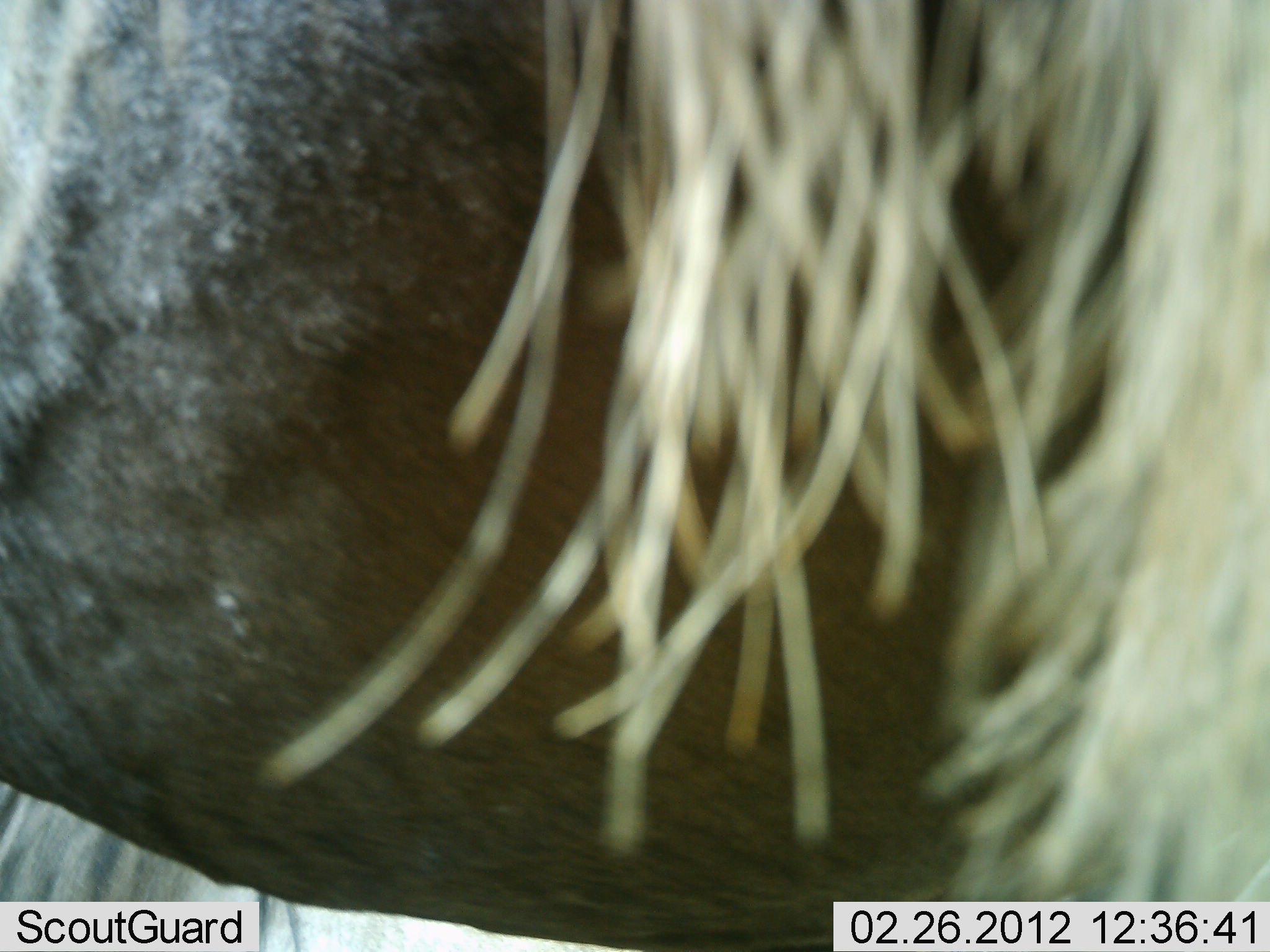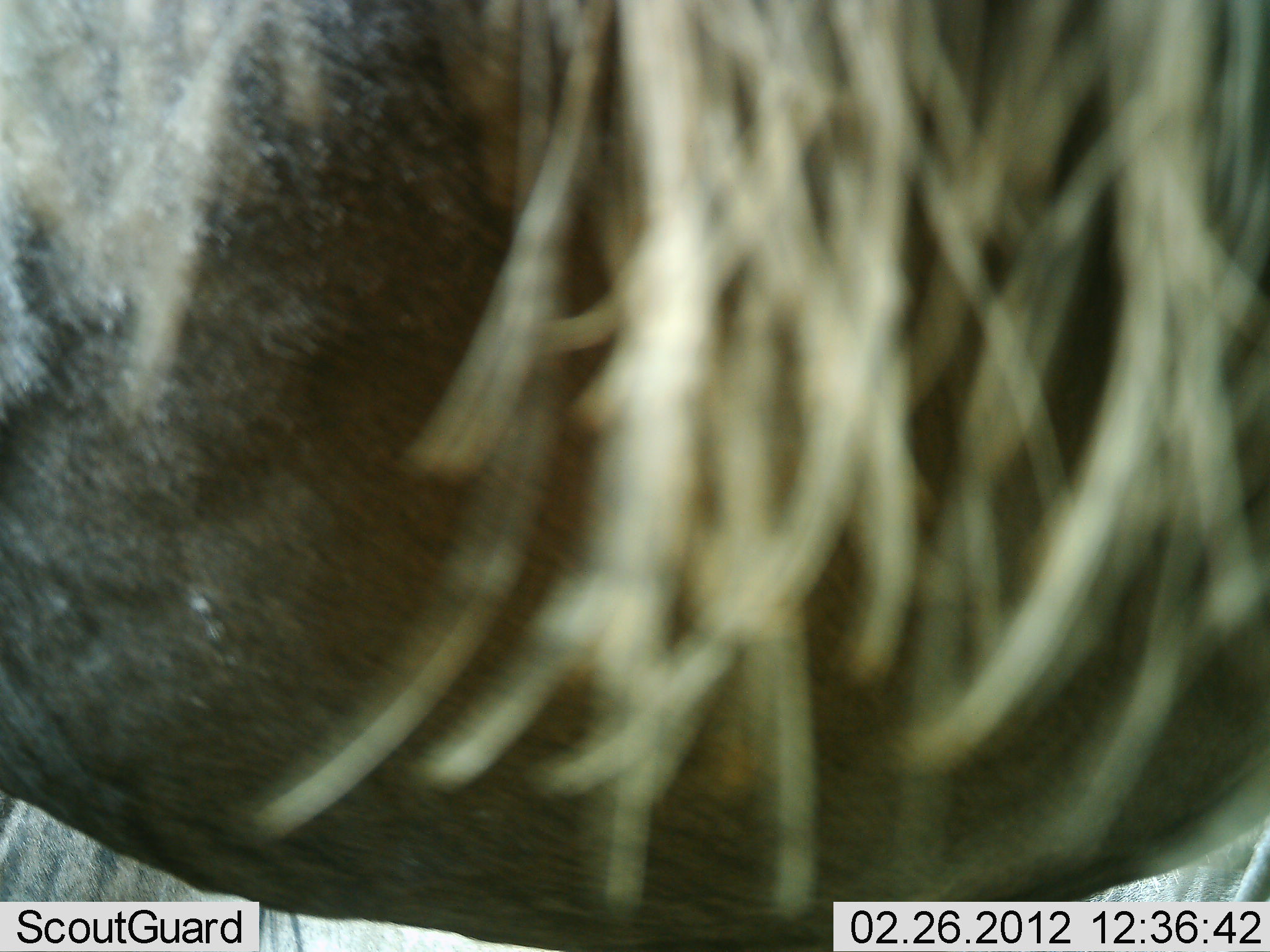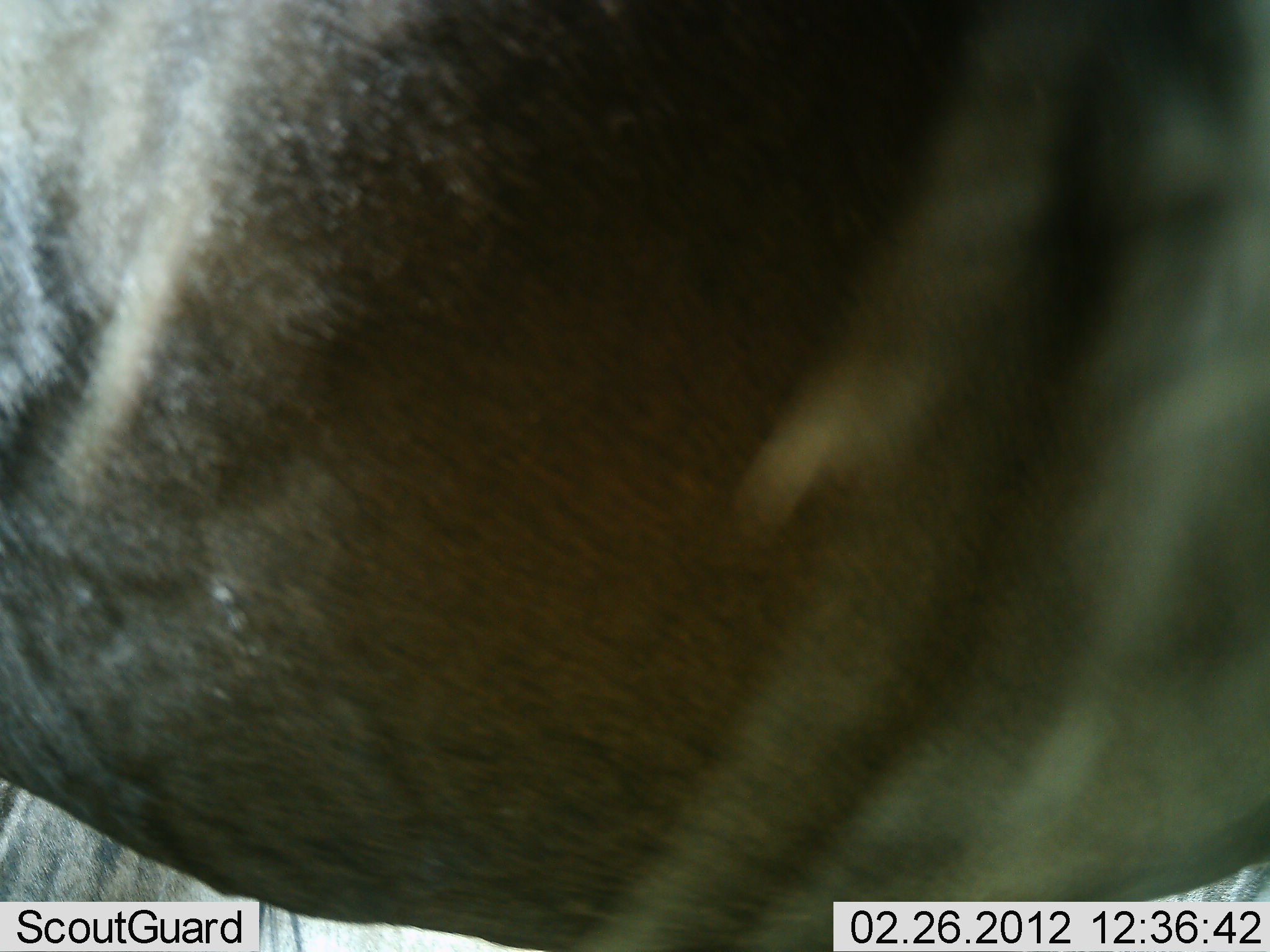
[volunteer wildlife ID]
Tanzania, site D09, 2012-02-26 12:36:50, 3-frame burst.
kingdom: Animalia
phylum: Chordata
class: Mammalia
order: Artiodactyla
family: Bovidae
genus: Connochaetes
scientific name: Connochaetes taurinus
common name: blue wildebeest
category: wildebeest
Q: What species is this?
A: Wildebeest (blue wildebeest) (Connochaetes taurinus).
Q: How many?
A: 1.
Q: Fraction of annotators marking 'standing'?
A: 96%.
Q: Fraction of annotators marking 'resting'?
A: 4%.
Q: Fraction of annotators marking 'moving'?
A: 0%.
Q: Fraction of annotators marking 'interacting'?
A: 0%.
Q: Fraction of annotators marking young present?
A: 0%.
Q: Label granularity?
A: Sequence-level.